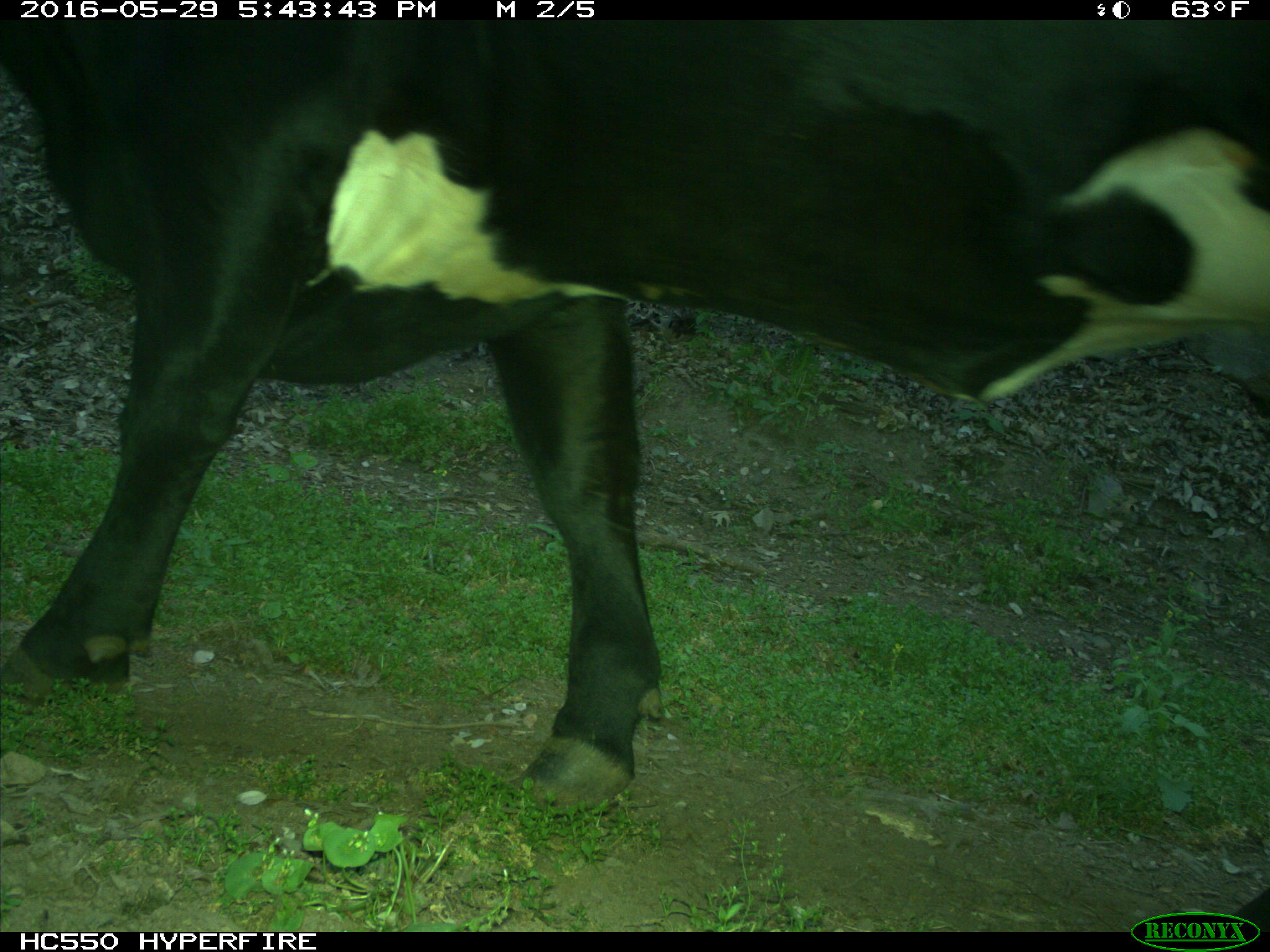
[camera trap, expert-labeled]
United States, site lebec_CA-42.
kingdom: Animalia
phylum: Chordata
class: Mammalia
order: Artiodactyla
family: Bovidae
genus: Bos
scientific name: Bos taurus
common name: domestic cow